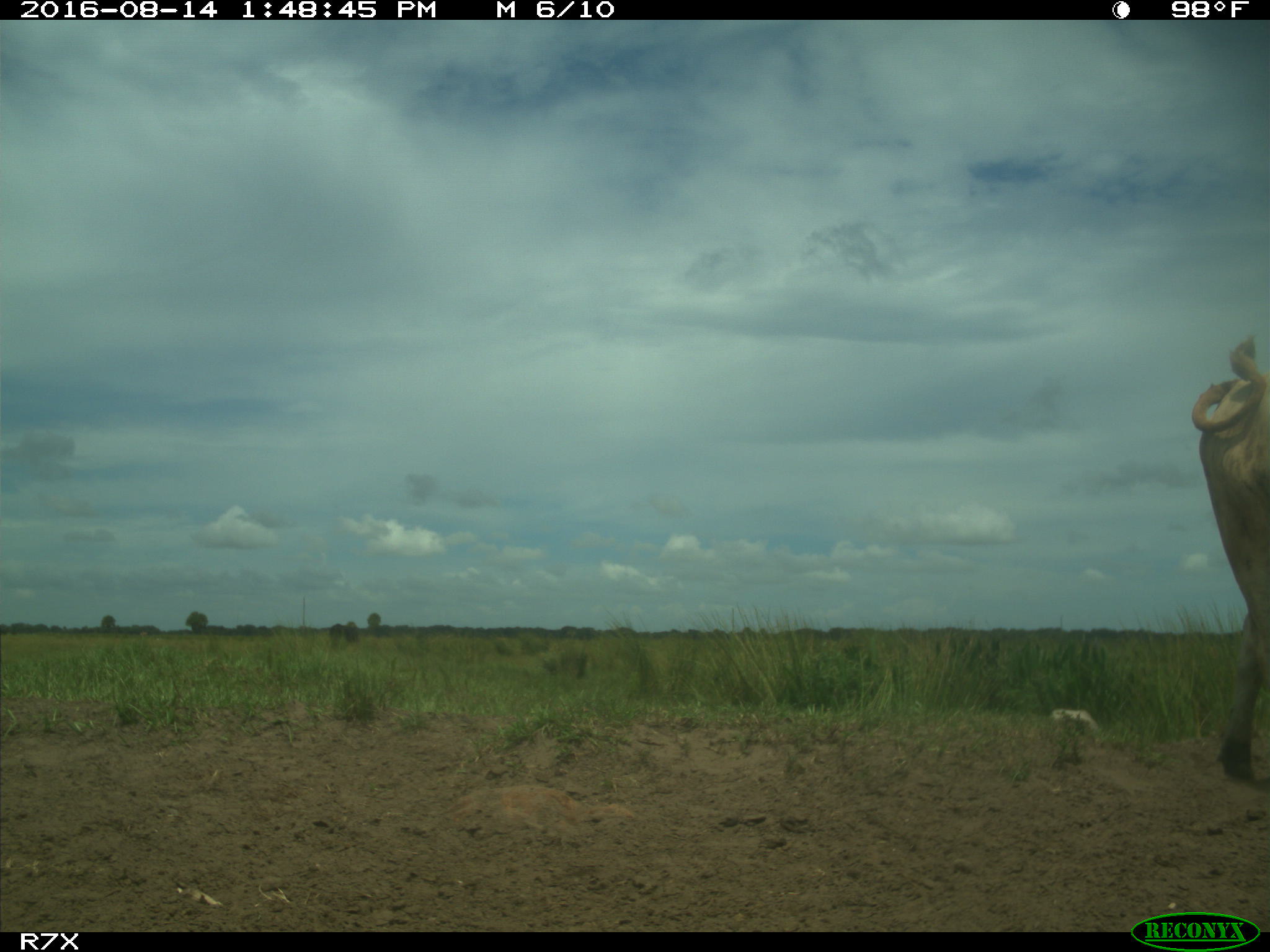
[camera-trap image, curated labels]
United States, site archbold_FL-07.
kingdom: Animalia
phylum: Chordata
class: Mammalia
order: Artiodactyla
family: Bovidae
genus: Bos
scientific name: Bos taurus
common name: domestic cow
Bos taurus (domestic cow).